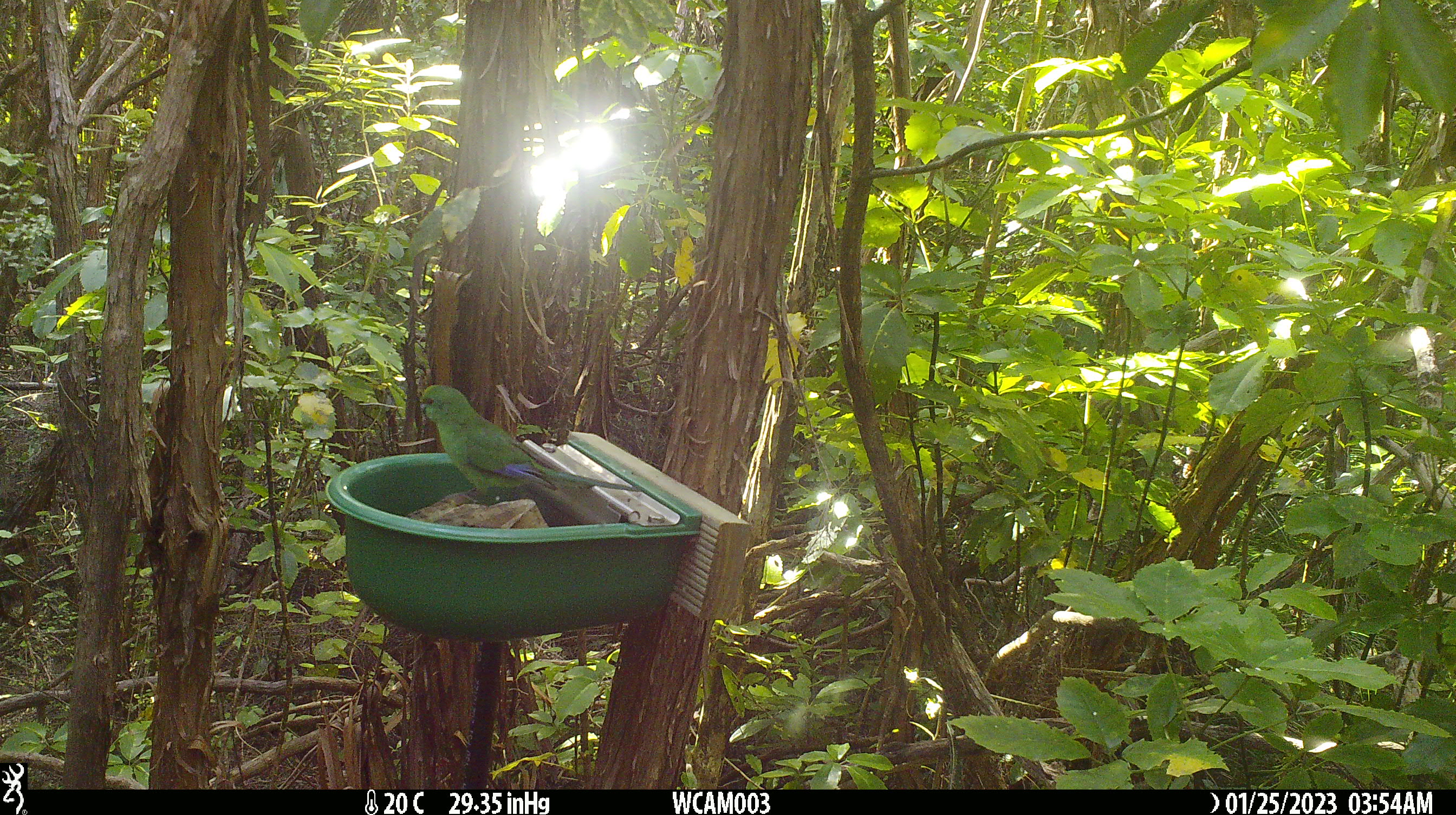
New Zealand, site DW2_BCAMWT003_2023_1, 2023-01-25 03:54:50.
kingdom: Animalia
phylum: Chordata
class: Aves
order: Psittaciformes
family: Psittaculidae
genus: Cyanoramphus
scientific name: Cyanoramphus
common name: parakeet